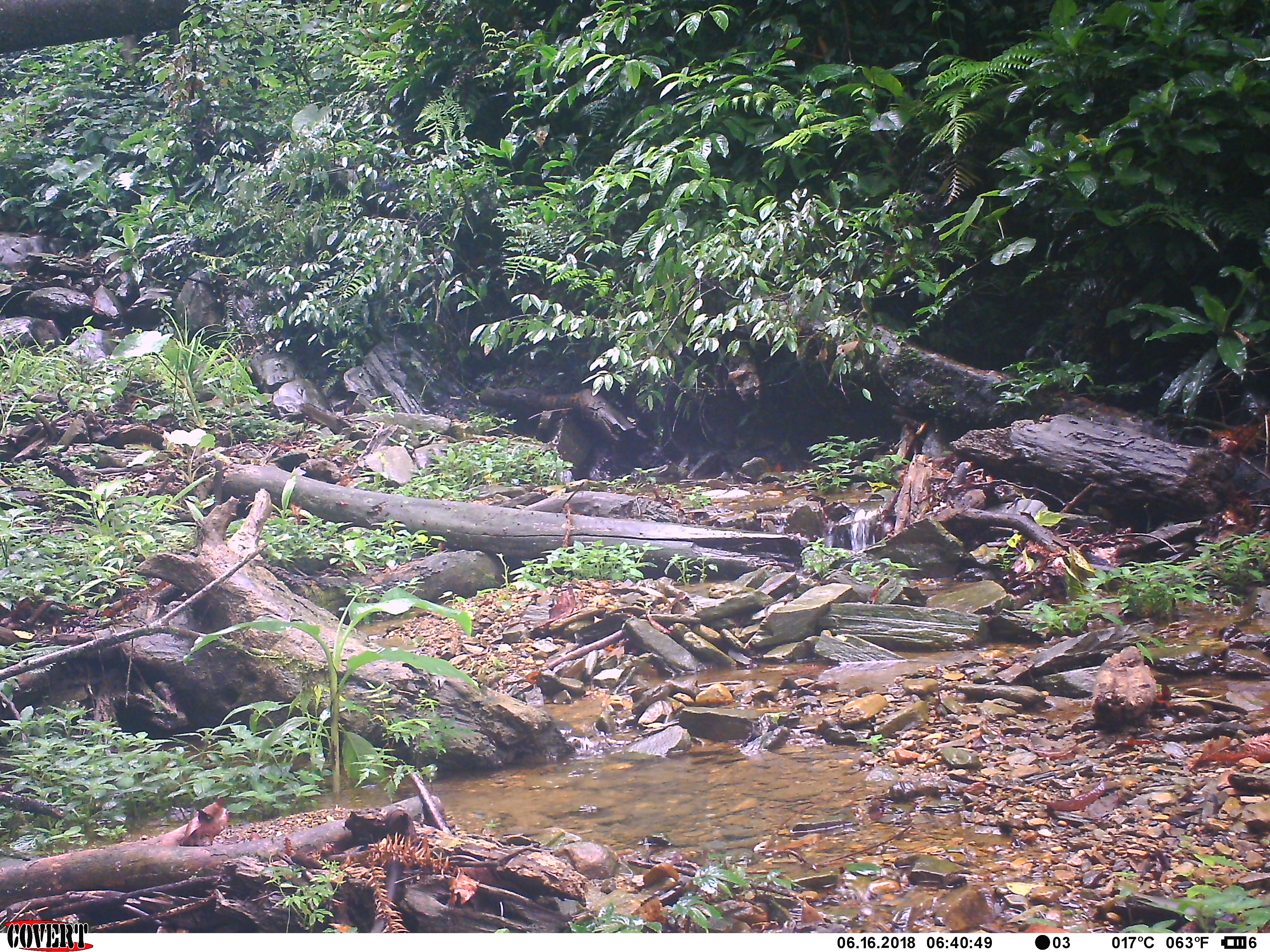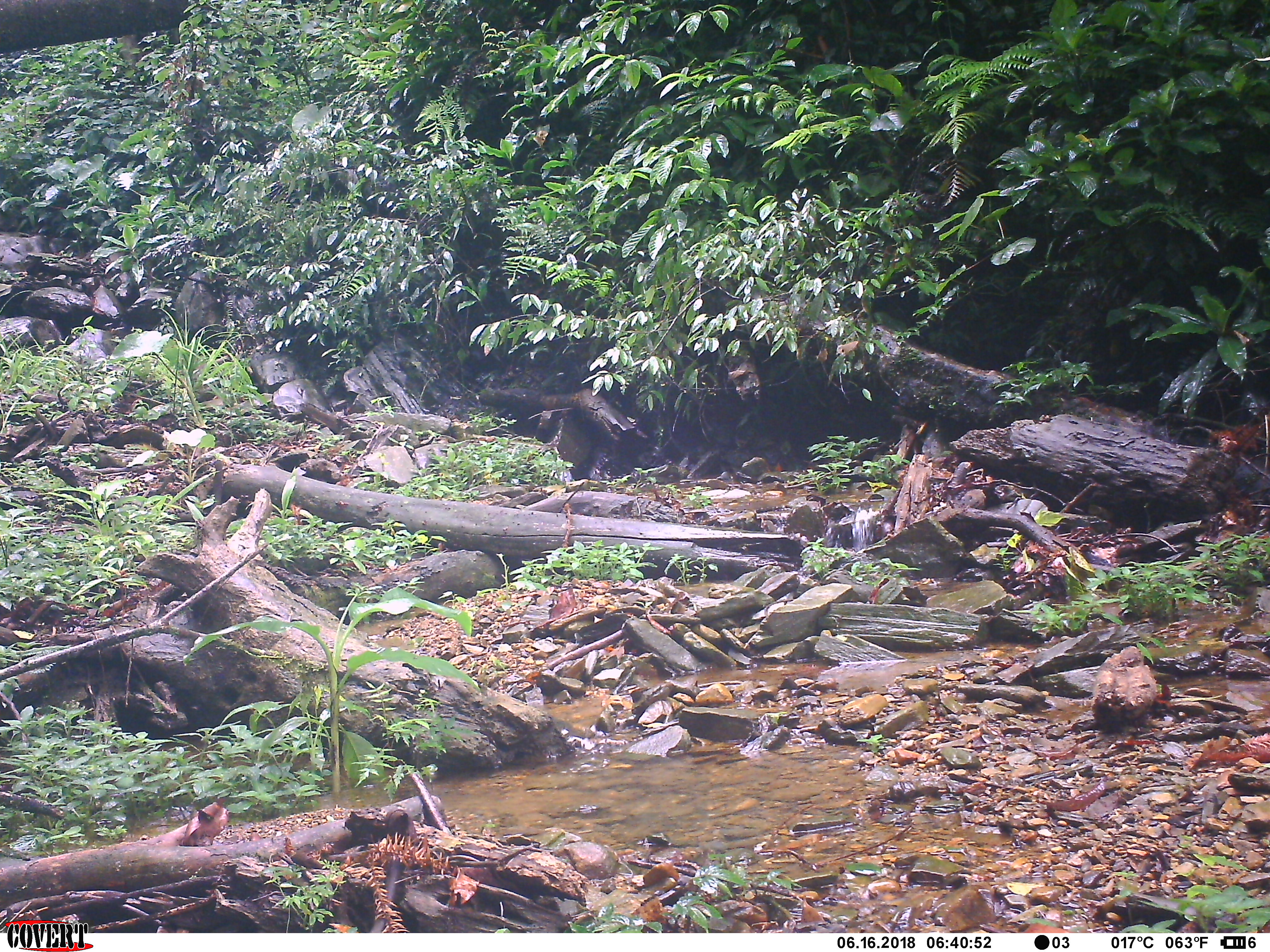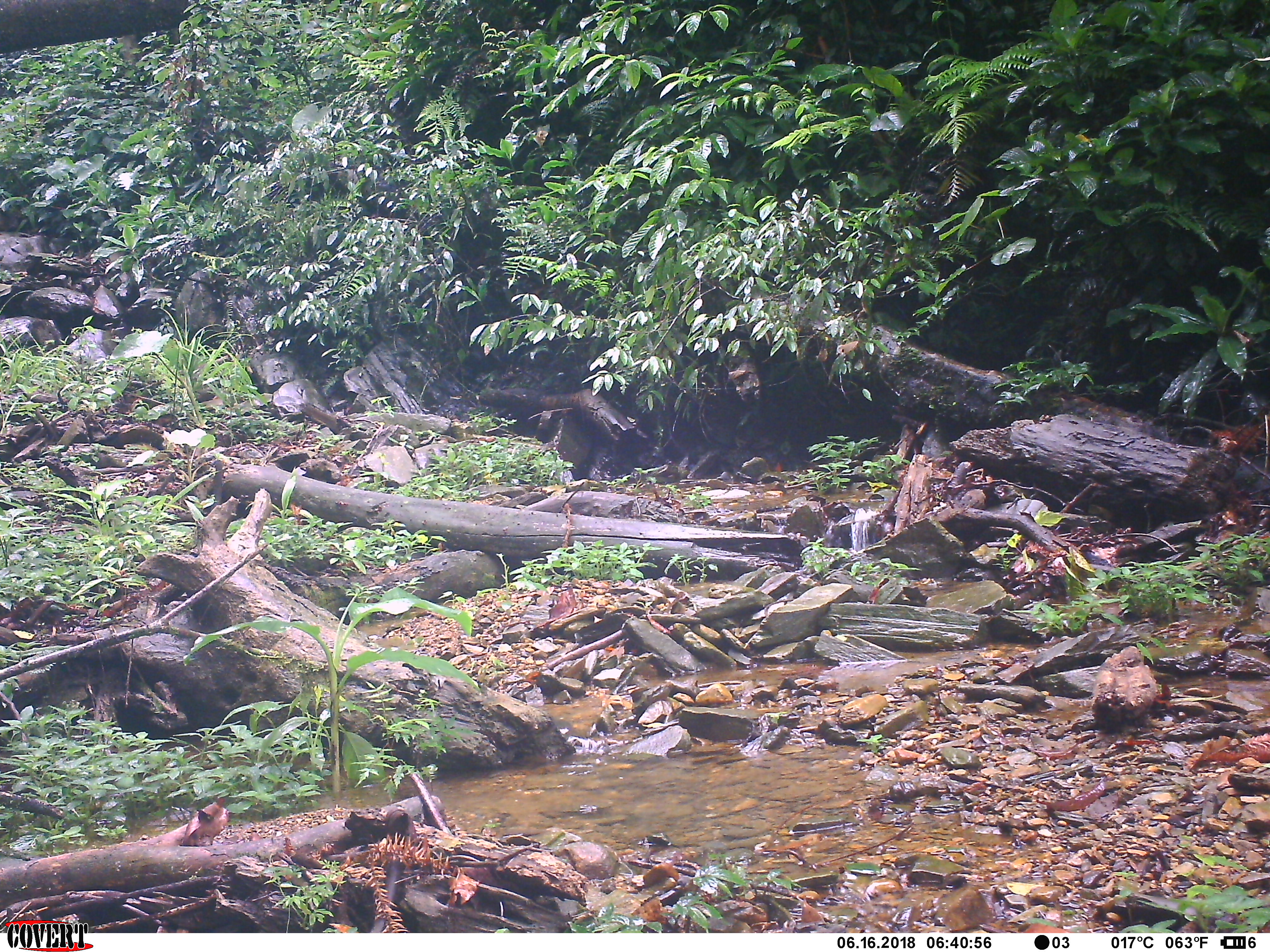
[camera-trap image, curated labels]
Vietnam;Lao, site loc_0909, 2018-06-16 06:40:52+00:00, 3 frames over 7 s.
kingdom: Animalia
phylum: Chordata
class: Mammalia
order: Artiodactyla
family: Bovidae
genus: Capricornis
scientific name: Capricornis sumatraensis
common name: chinese serow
Chinese serow (Capricornis sumatraensis). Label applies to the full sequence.